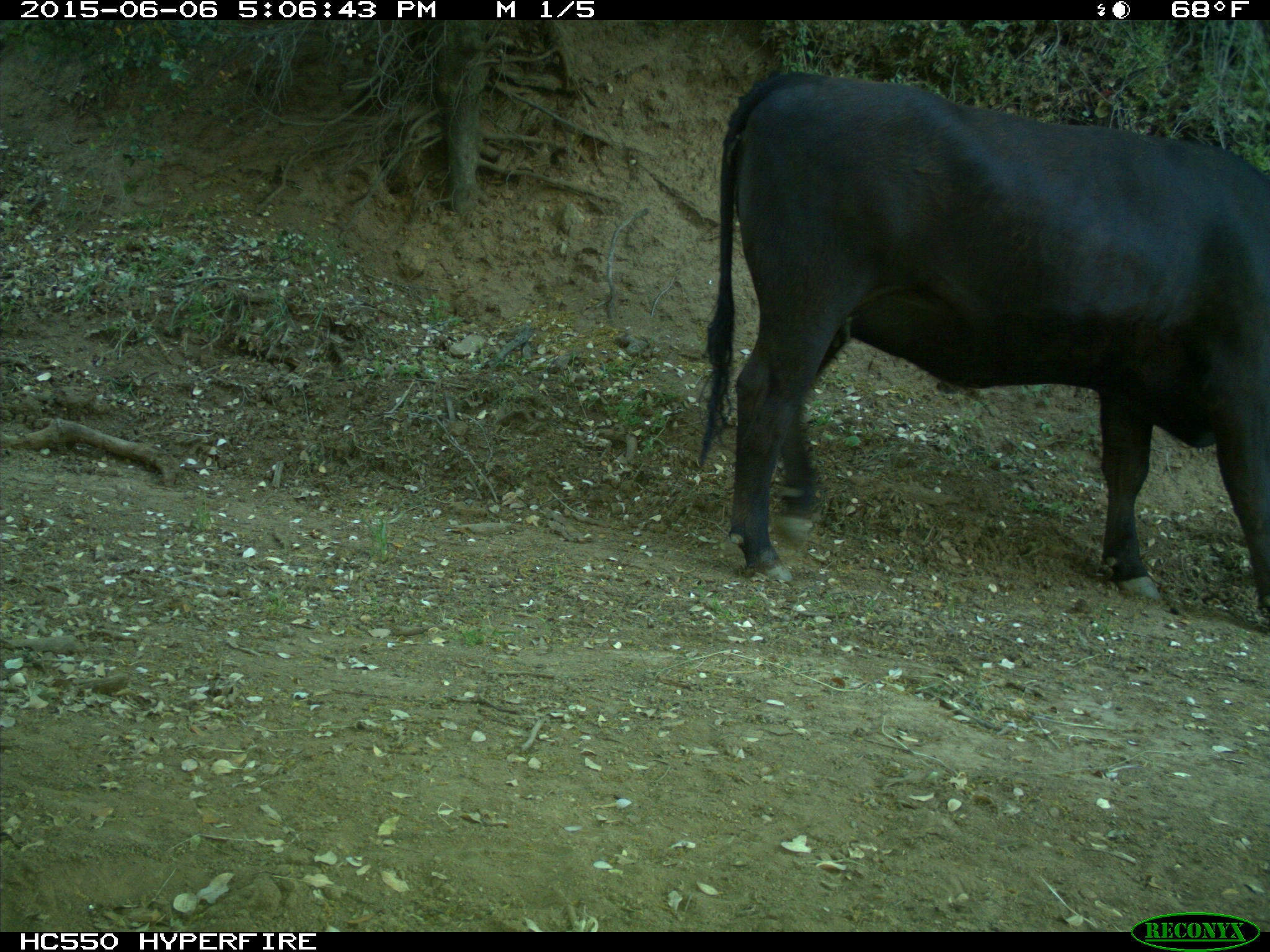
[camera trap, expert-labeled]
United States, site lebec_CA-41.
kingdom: Animalia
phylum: Chordata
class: Mammalia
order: Artiodactyla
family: Bovidae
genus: Bos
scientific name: Bos taurus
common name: domestic cow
Bos taurus (domestic cow).